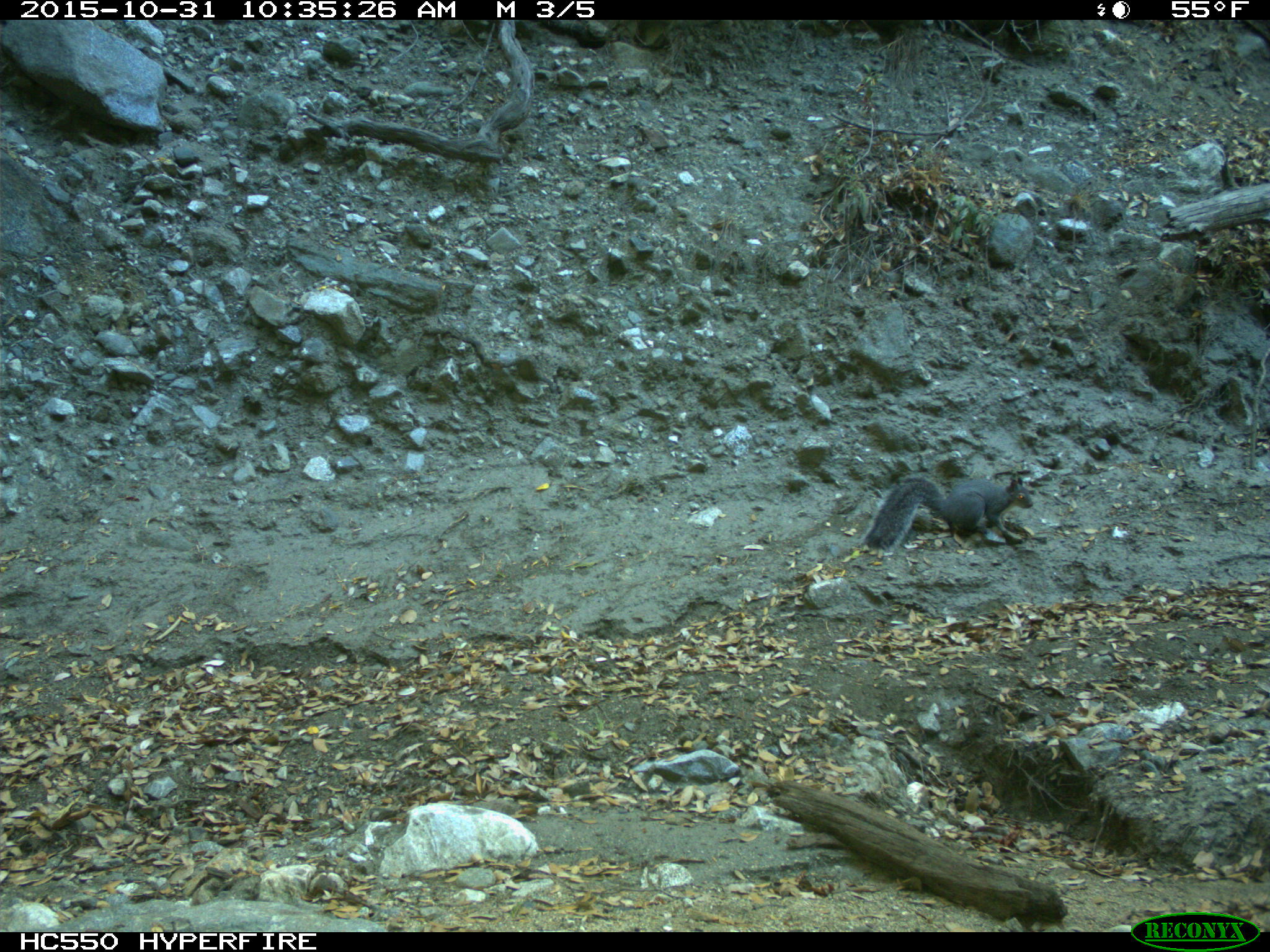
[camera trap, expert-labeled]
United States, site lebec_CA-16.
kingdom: Animalia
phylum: Chordata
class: Mammalia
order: Rodentia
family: Sciuridae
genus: Sciurus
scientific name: Sciurus carolinensis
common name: eastern gray squirrel